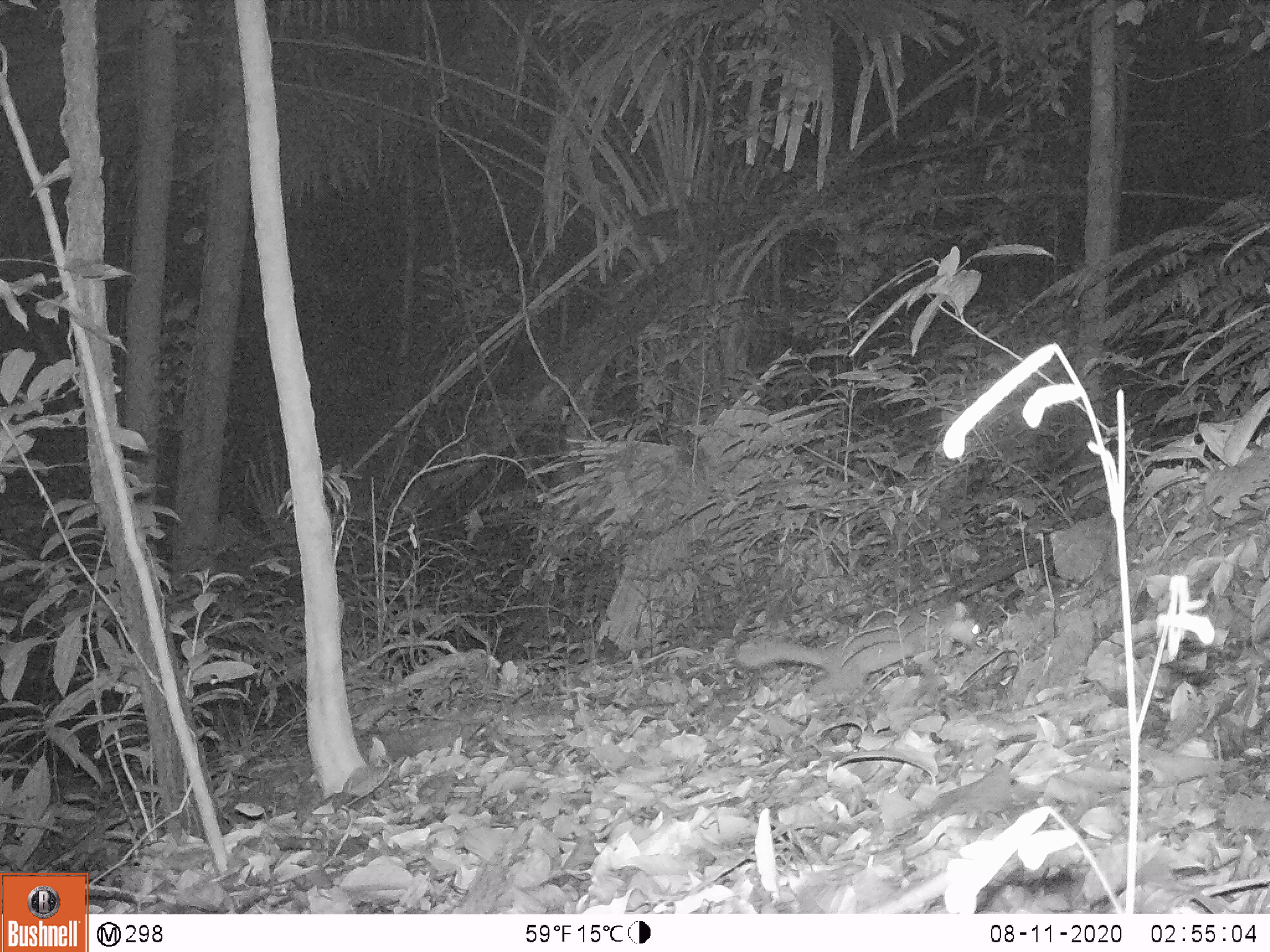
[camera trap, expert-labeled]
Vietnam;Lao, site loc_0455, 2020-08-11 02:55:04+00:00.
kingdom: Animalia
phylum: Chordata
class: Mammalia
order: Carnivora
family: Mustelidae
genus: Melogale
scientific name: Melogale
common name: ferret badger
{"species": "ferret badger (Melogale)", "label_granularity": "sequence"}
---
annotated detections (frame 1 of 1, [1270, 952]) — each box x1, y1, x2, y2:
ferret badger: 735, 600, 980, 699